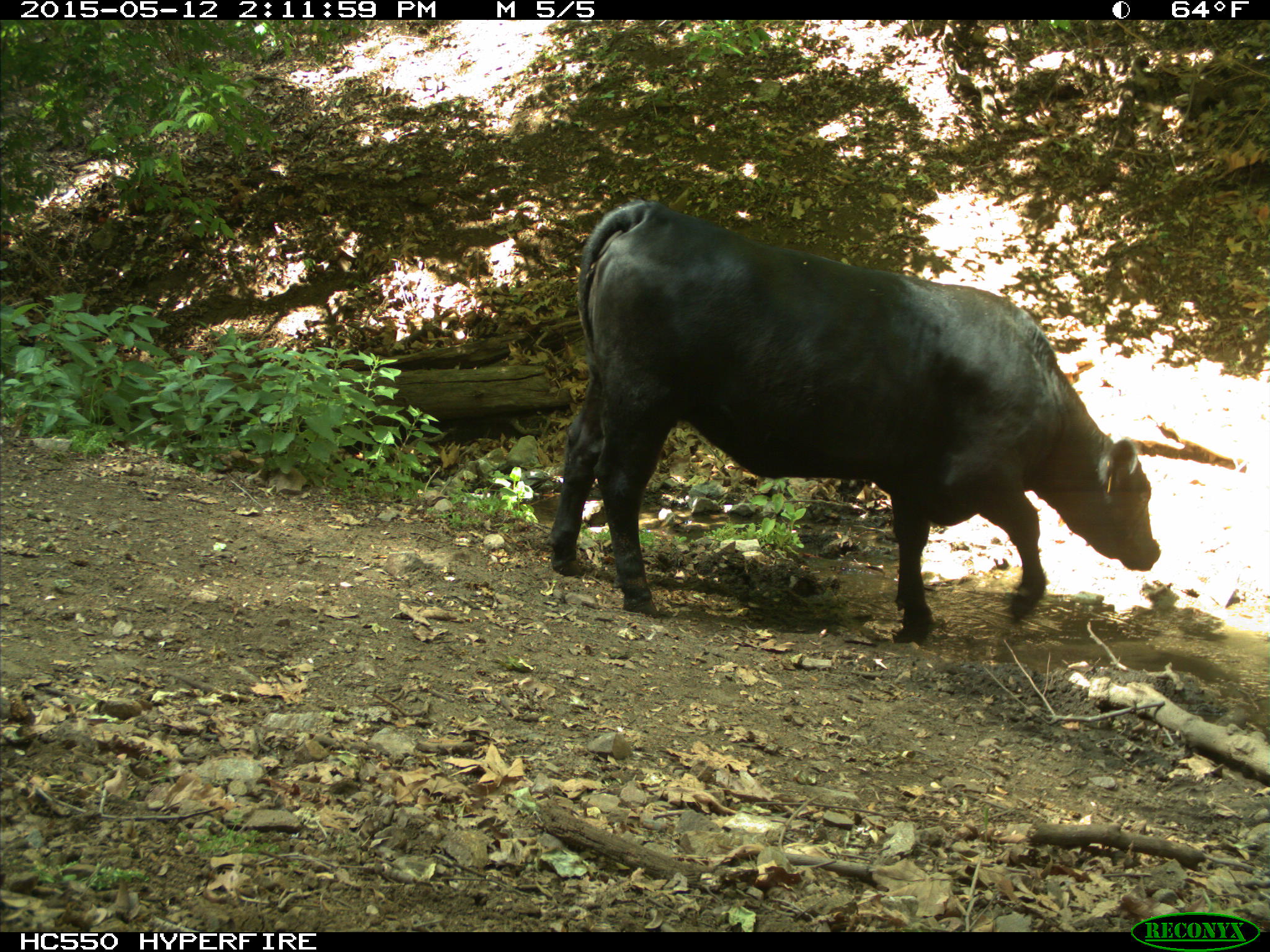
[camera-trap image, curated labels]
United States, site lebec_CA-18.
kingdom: Animalia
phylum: Chordata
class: Mammalia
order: Artiodactyla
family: Bovidae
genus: Bos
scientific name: Bos taurus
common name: domestic cow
Bos taurus (domestic cow).